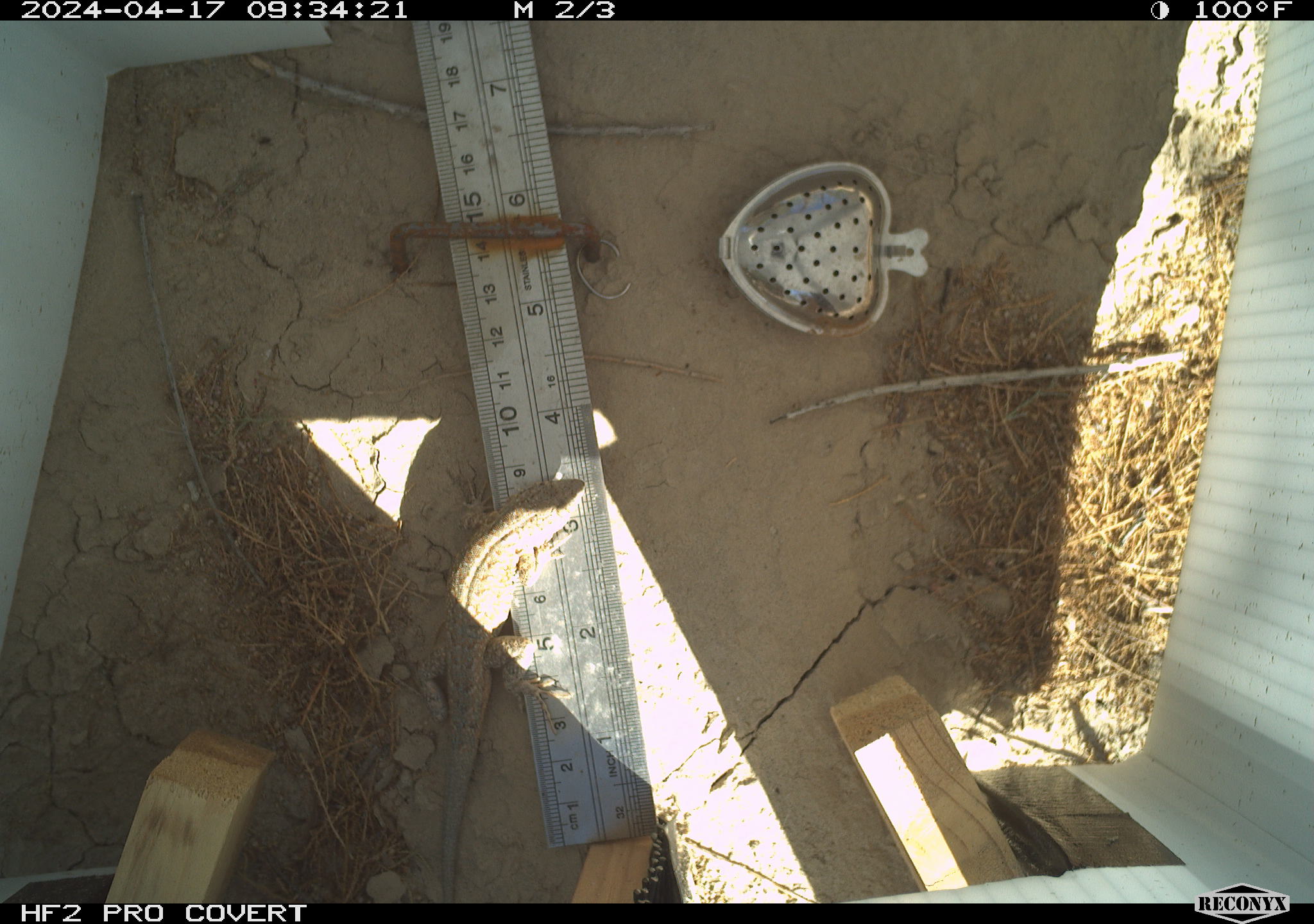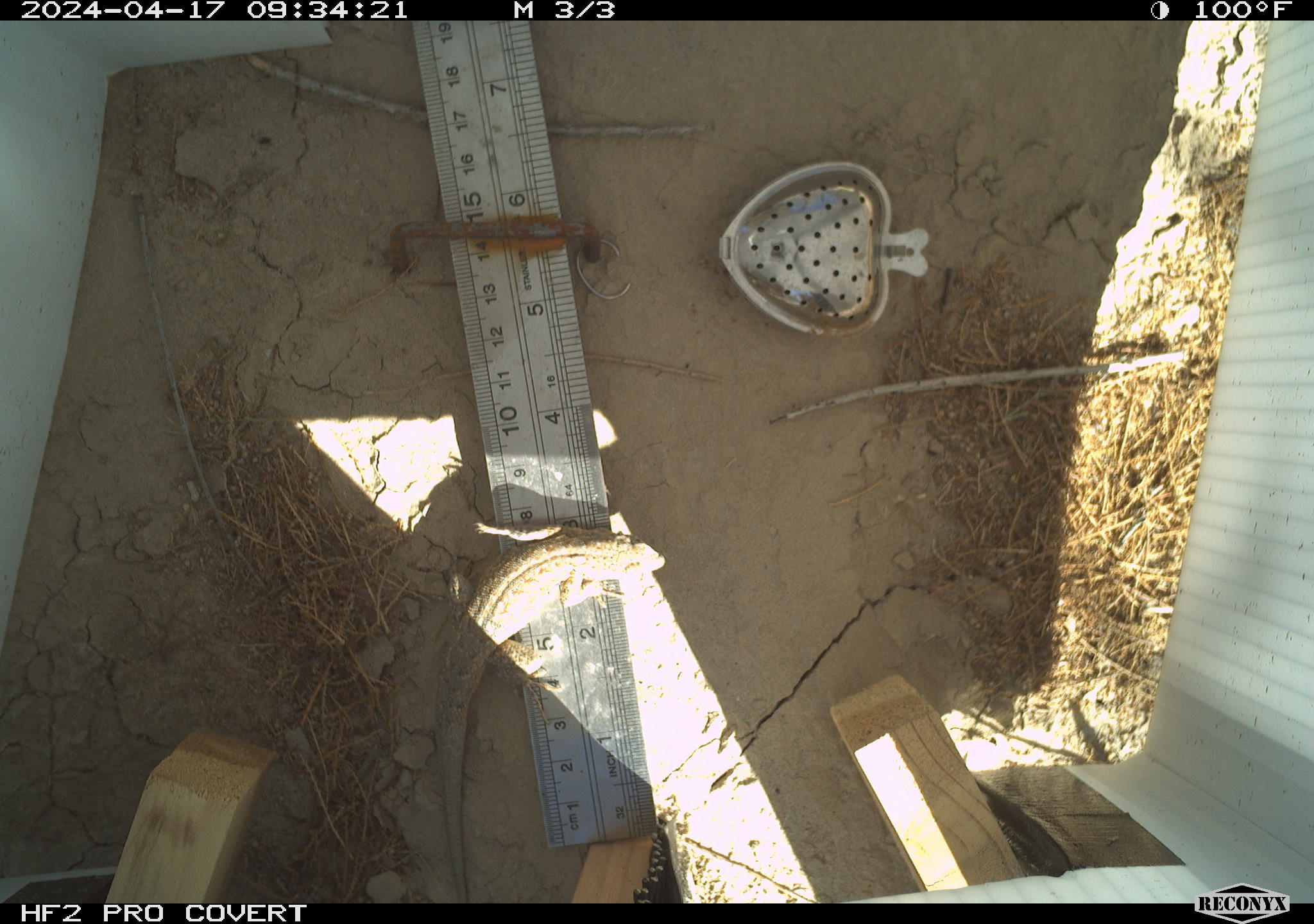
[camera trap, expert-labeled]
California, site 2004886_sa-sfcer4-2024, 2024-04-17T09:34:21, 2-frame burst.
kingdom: Animalia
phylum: Chordata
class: Reptilia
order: Squamata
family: Phrynosomatidae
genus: Uta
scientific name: Uta stansburiana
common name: common side-blotched lizard